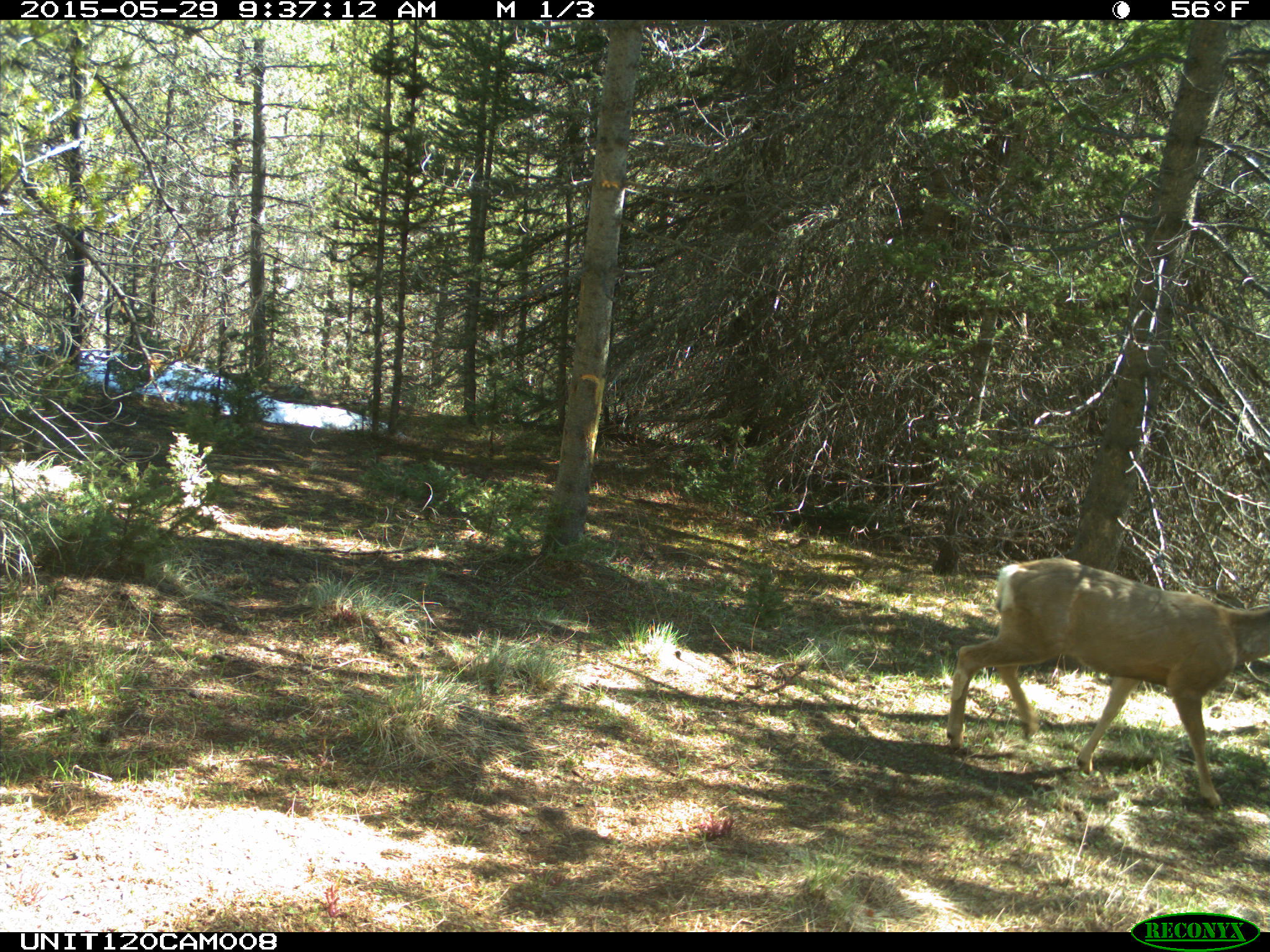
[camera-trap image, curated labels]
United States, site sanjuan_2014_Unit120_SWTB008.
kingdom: Animalia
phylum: Chordata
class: Mammalia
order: Artiodactyla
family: Cervidae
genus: Odocoileus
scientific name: Odocoileus hemionus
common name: mule deer